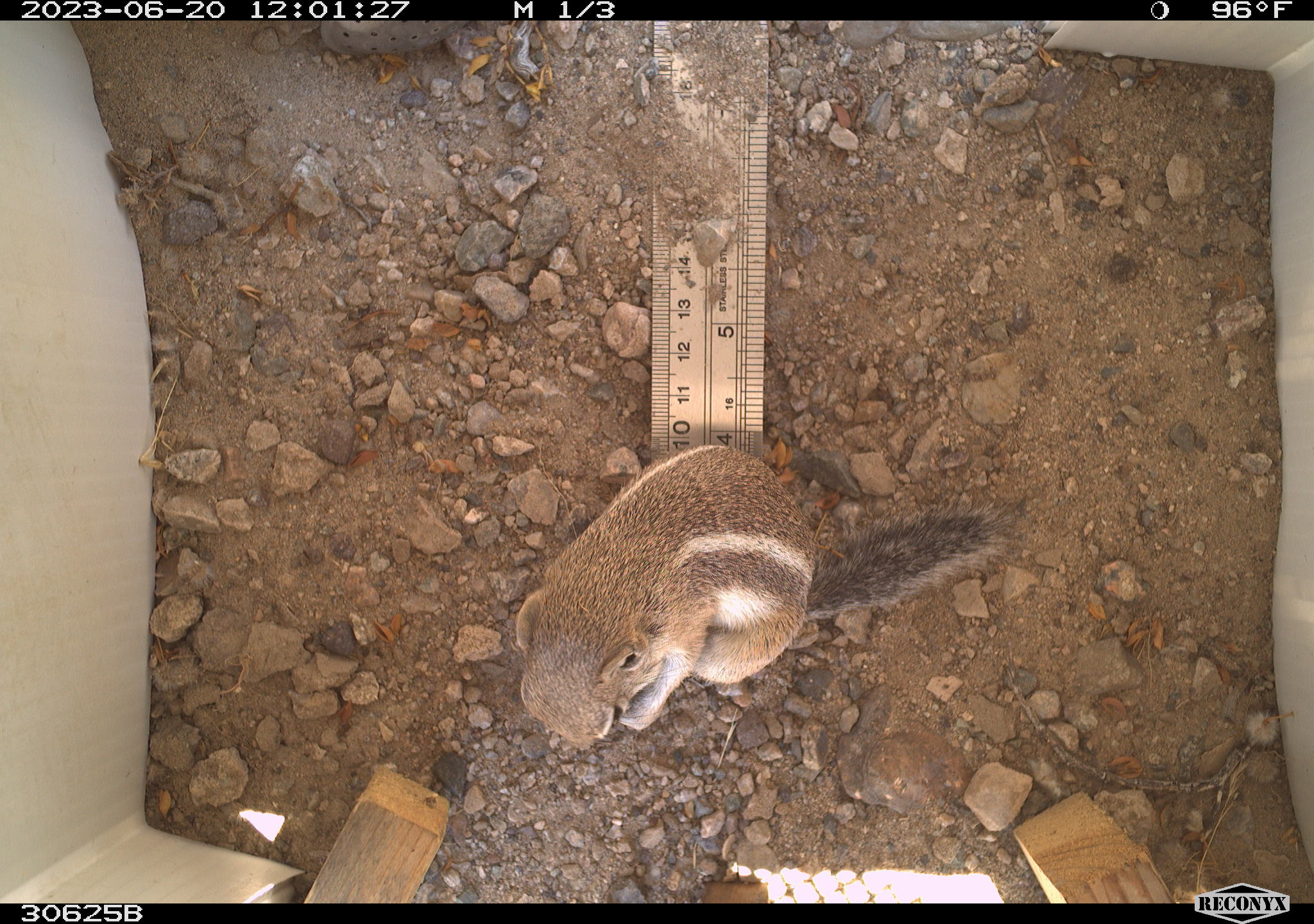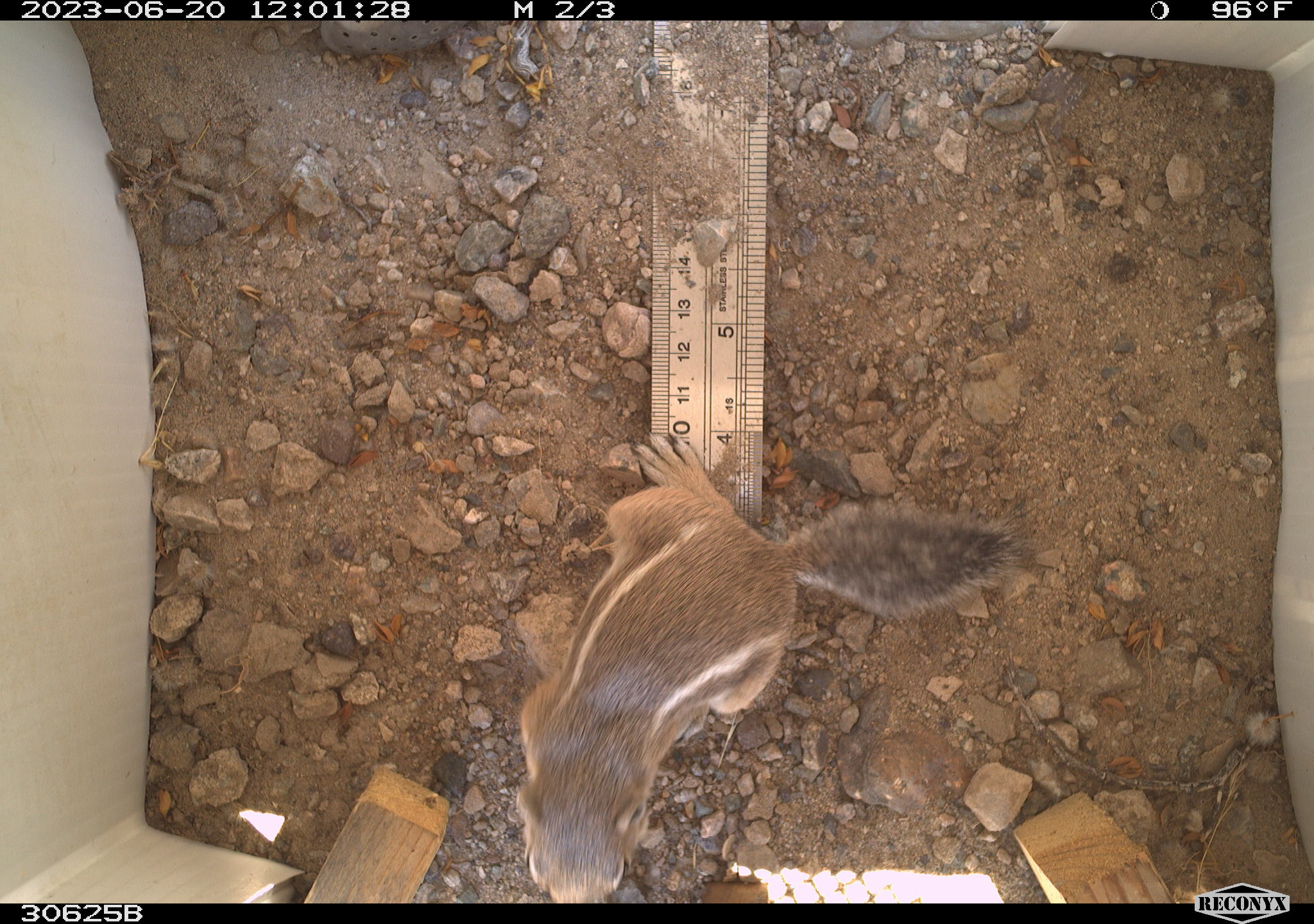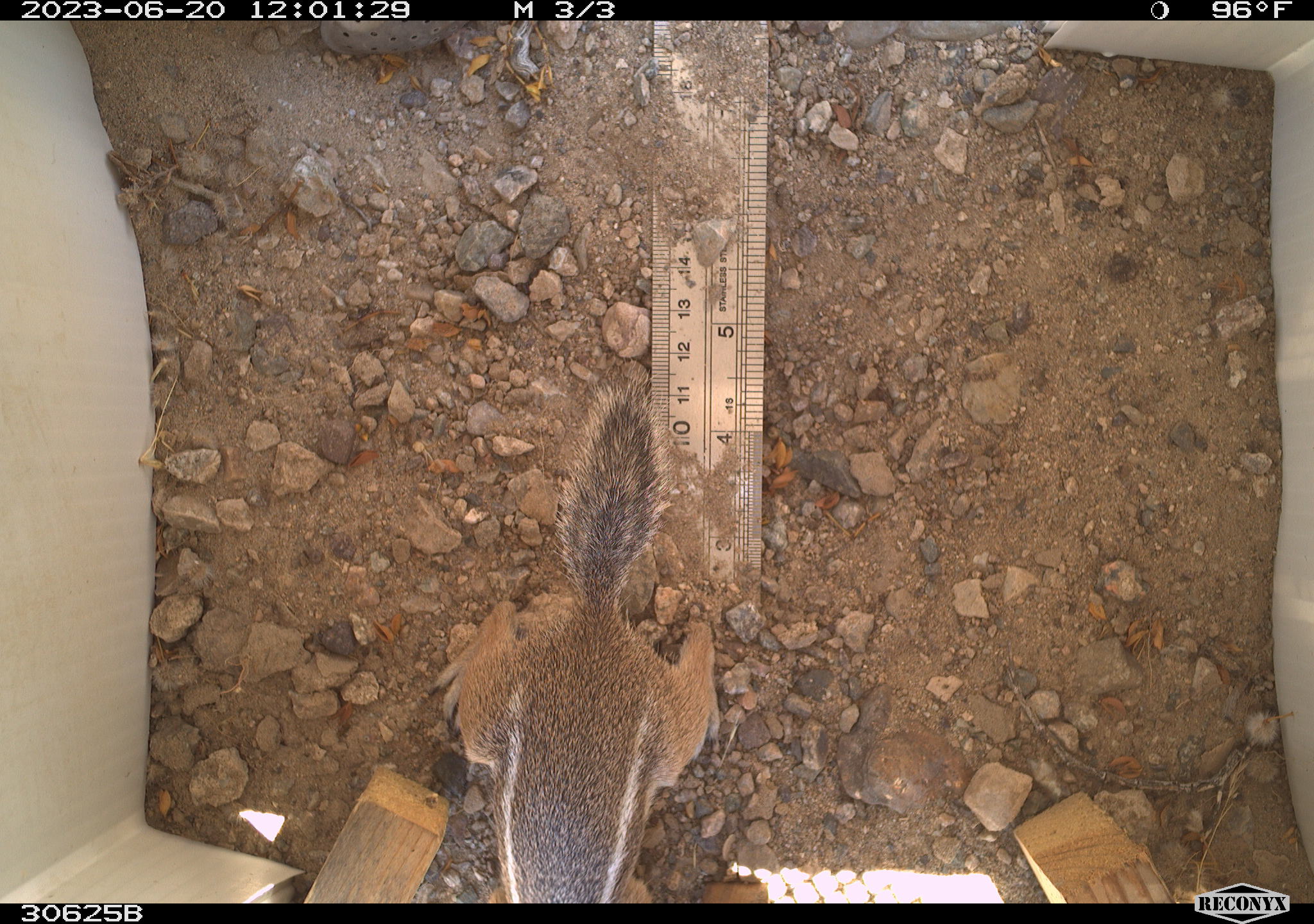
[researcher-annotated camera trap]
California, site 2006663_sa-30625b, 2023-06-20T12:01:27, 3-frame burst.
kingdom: Animalia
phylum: Chordata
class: Mammalia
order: Rodentia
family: Sciuridae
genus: Ammospermophilus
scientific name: Ammospermophilus leucurus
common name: white-tailed antelope squirrel